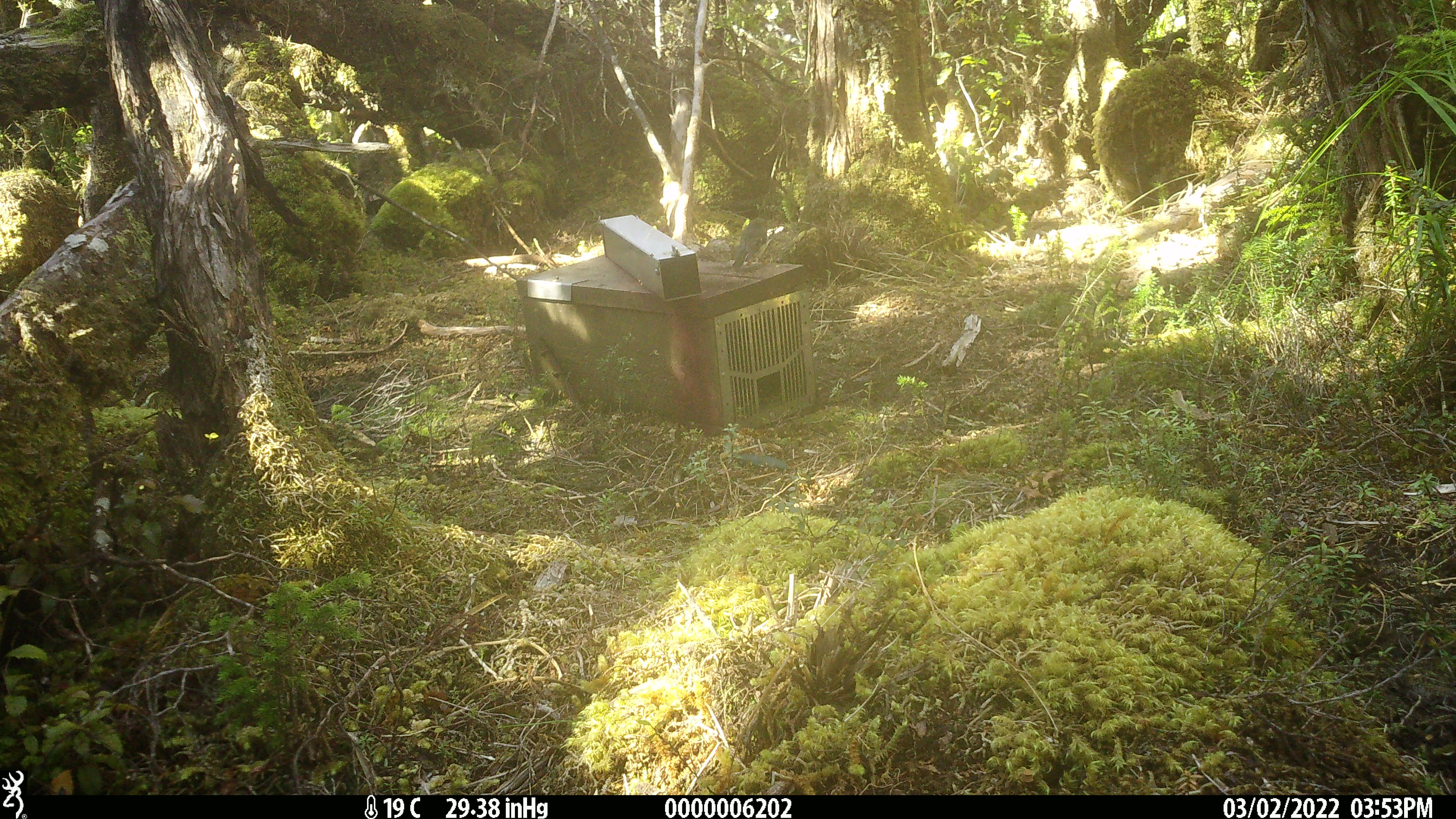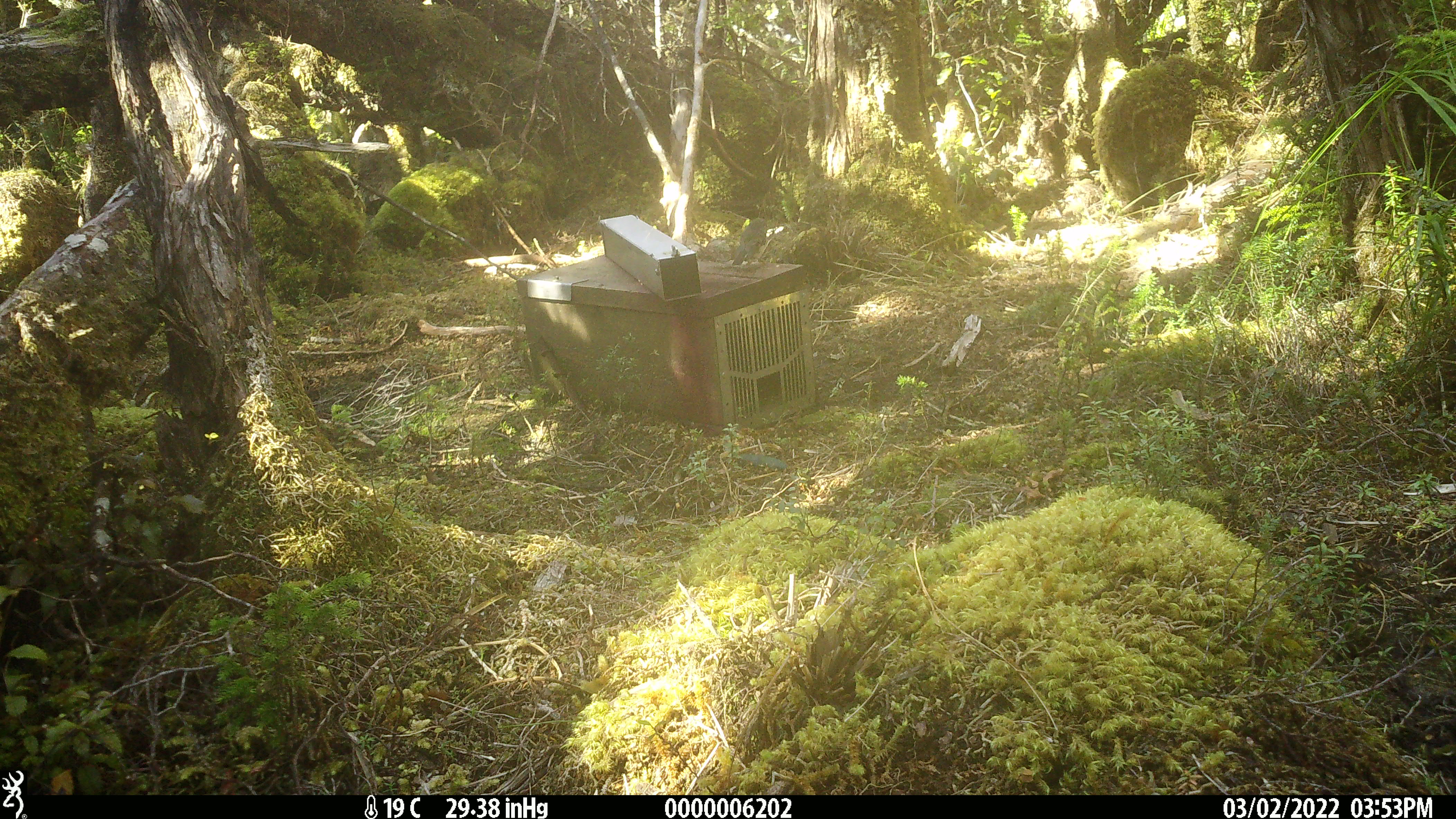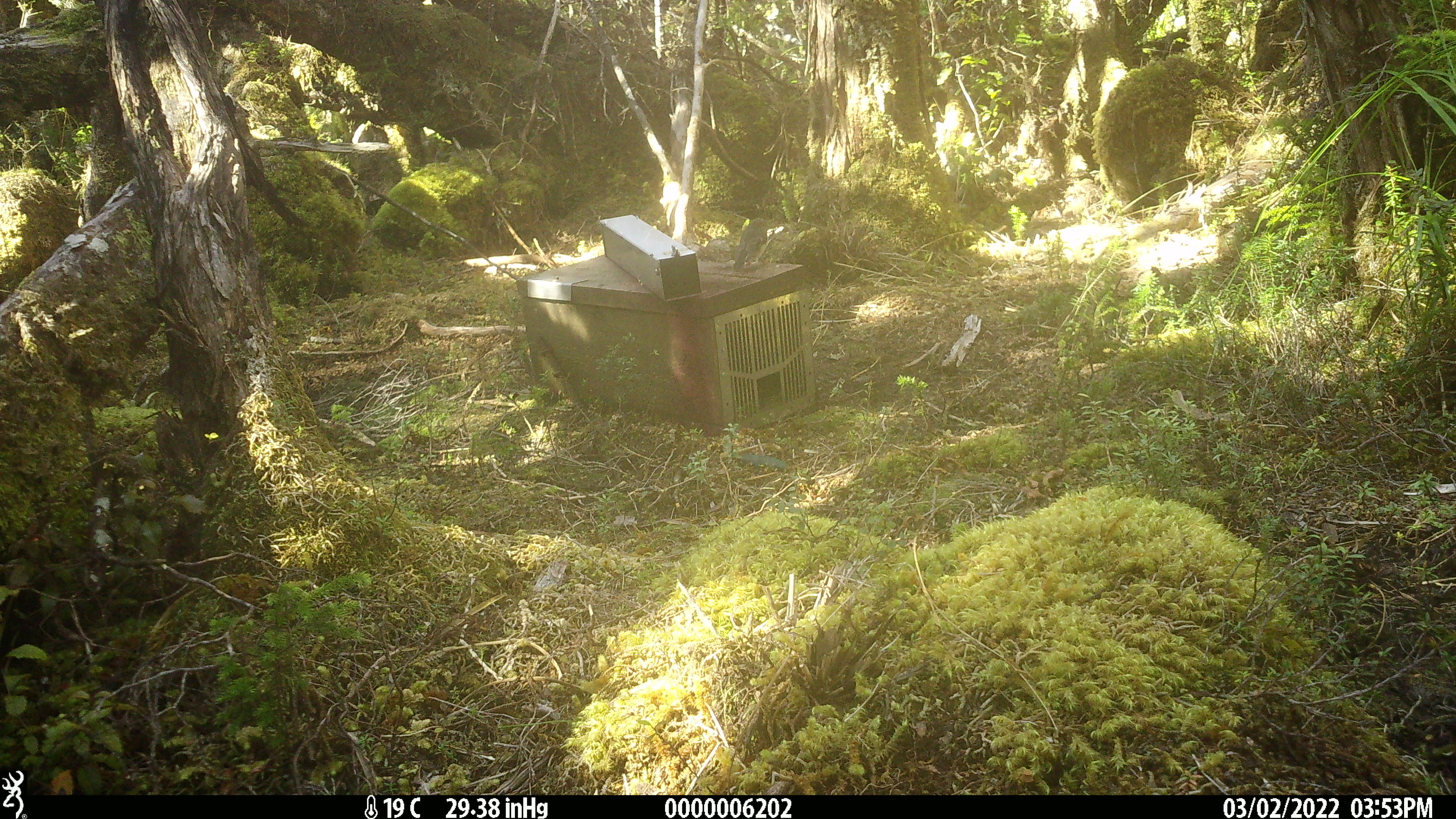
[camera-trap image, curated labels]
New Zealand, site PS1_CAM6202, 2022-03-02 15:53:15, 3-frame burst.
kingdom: Animalia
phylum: Chordata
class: Aves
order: Passeriformes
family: Petroicidae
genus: Petroica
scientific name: Petroica macrocephala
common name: tomtit